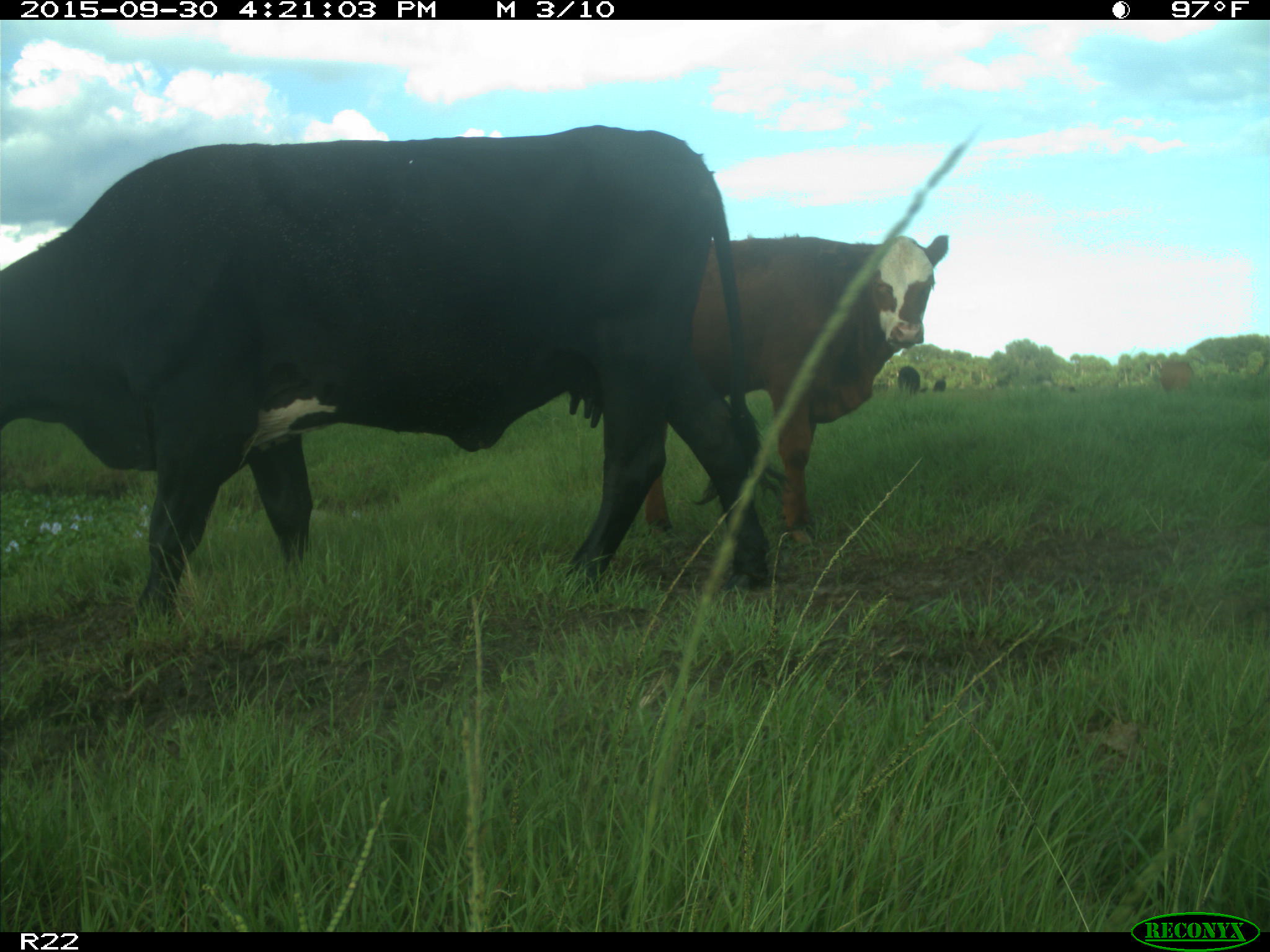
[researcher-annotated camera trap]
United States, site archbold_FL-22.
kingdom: Animalia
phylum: Chordata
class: Mammalia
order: Artiodactyla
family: Bovidae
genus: Bos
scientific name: Bos taurus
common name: domestic cow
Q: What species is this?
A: Bos taurus (domestic cow).